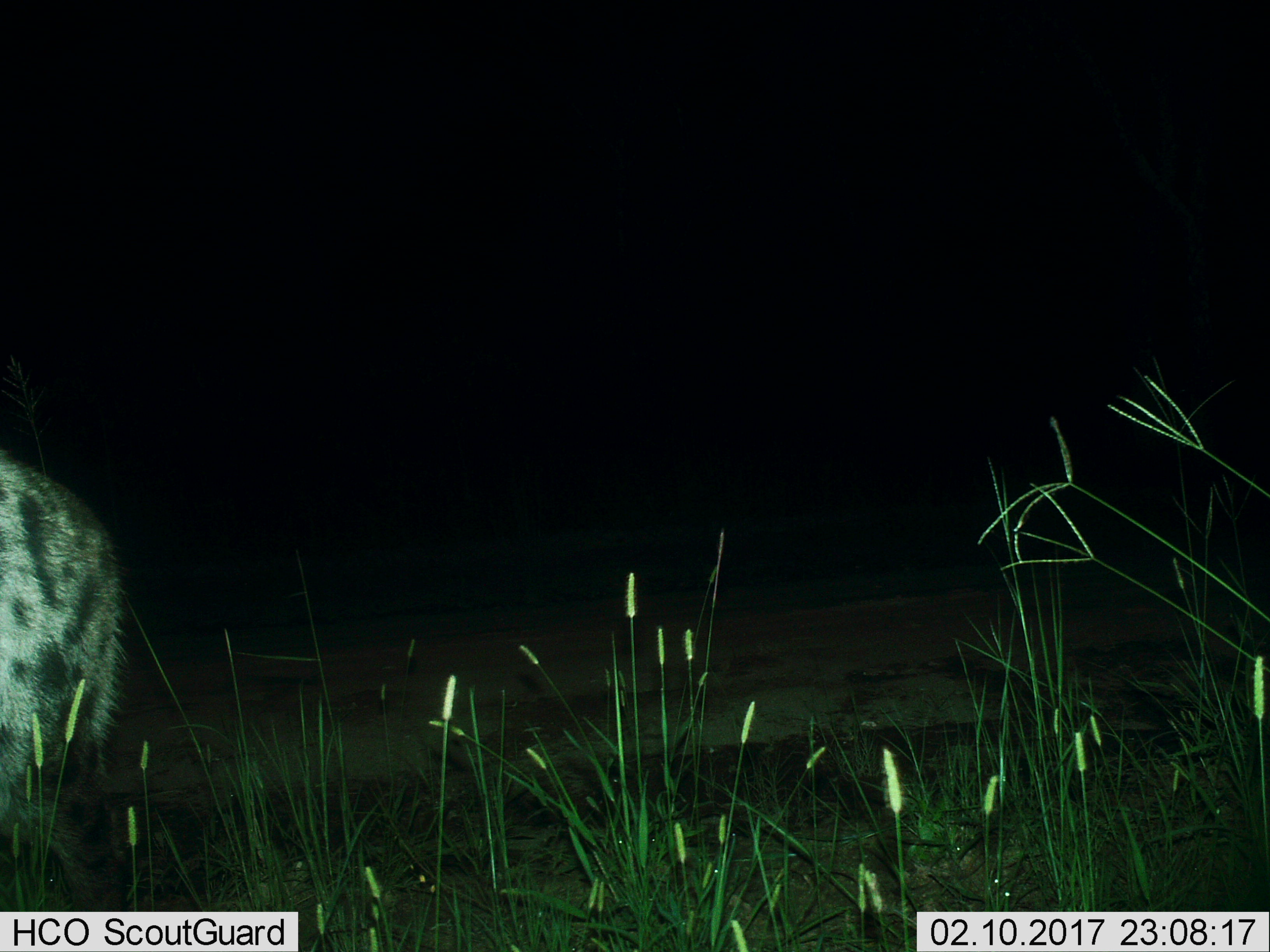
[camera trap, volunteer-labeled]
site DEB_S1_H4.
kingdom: Animalia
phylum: Chordata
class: Mammalia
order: Carnivora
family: Hyaenidae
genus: Crocuta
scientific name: Crocuta crocuta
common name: spotted hyena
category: hyenaspotted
Hyenaspotted (spotted hyena) (Crocuta crocuta), count 1. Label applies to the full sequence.